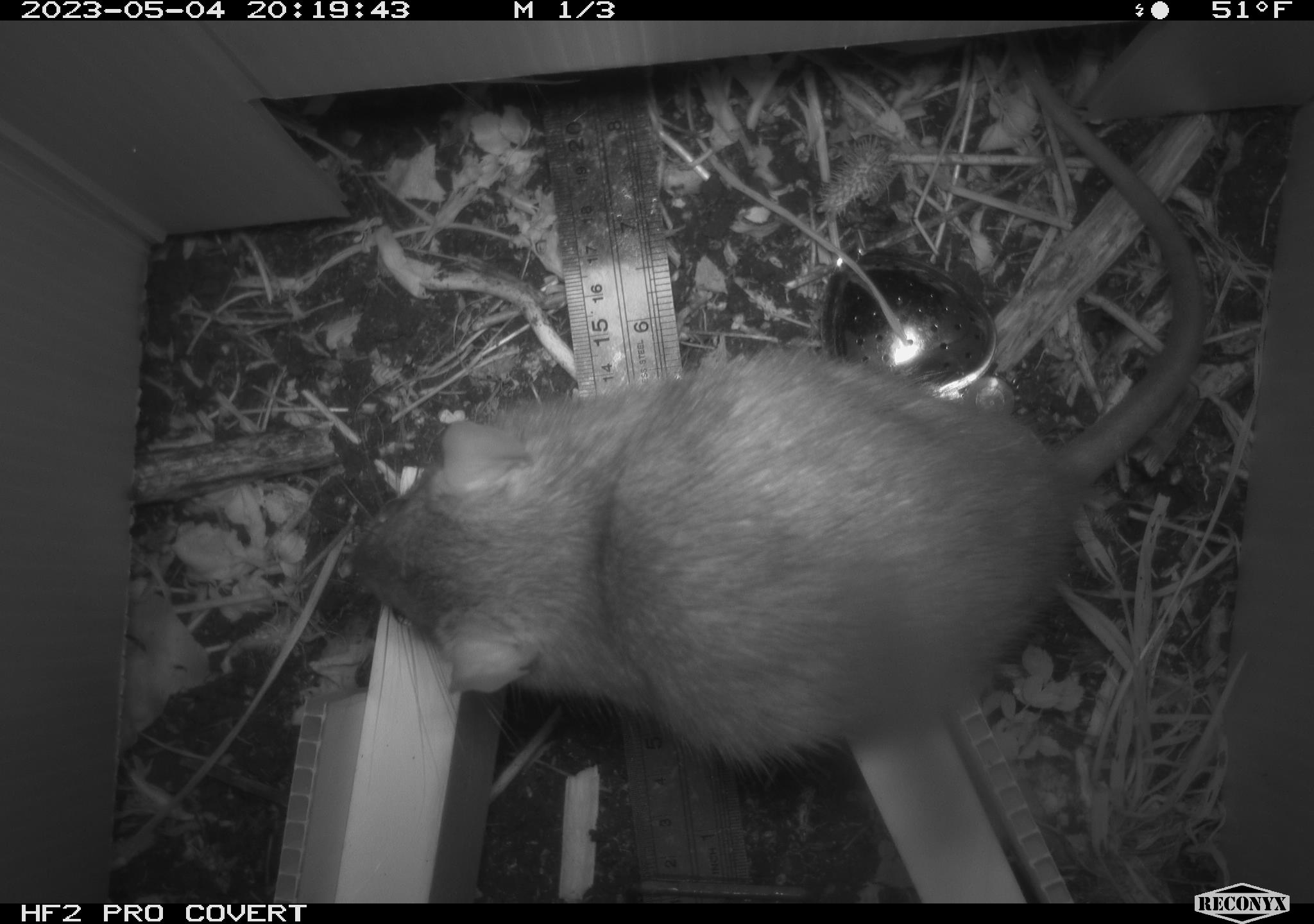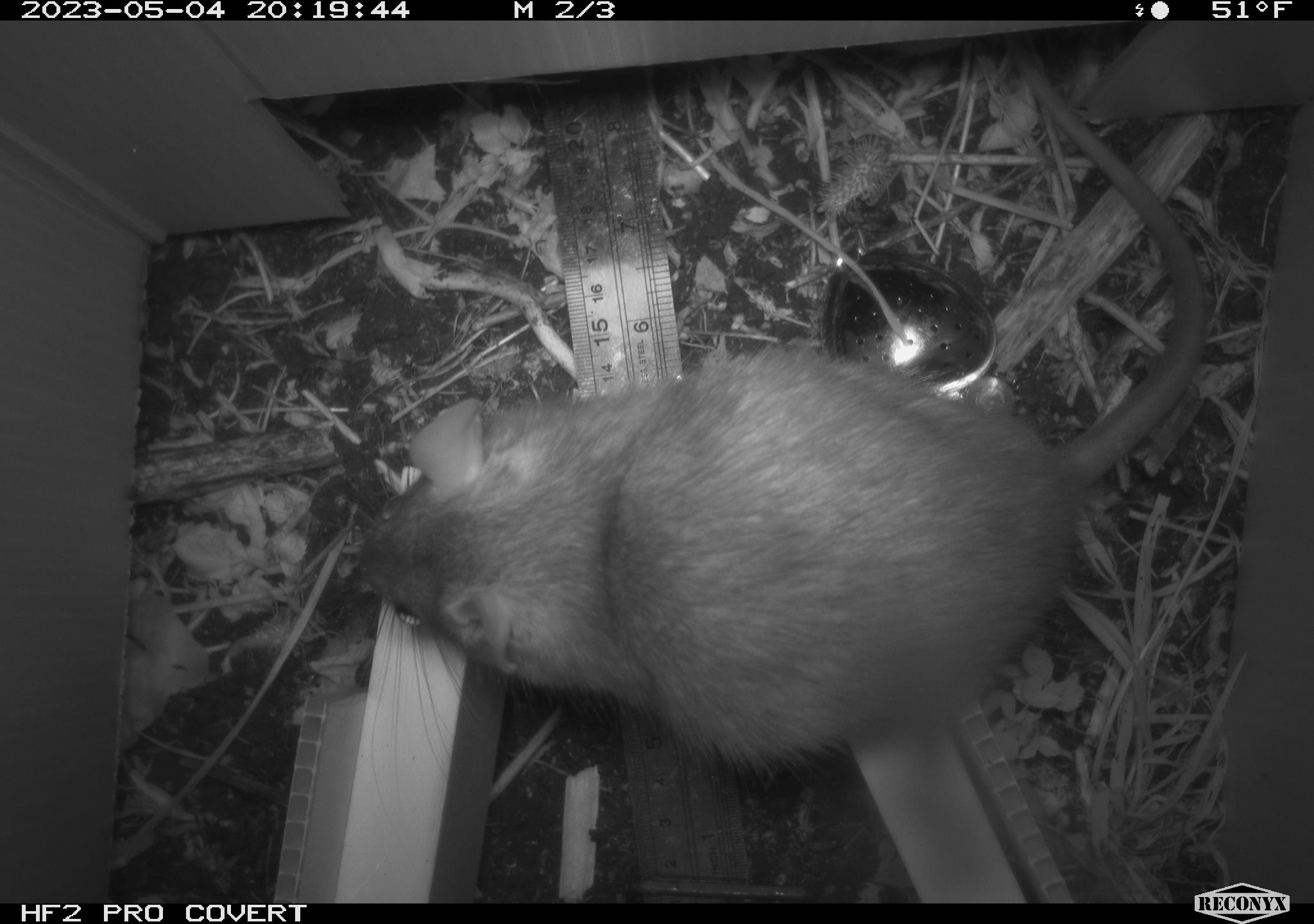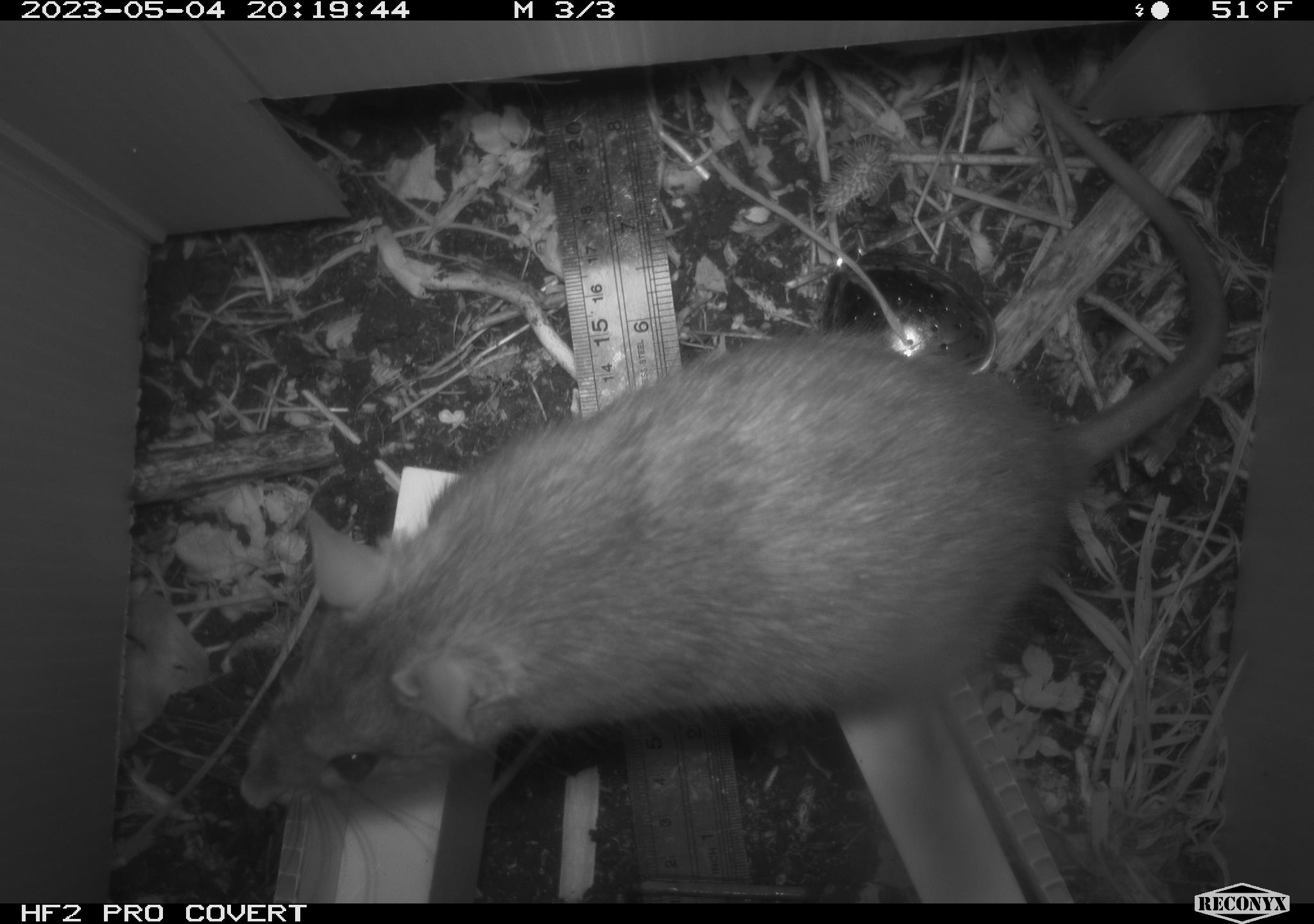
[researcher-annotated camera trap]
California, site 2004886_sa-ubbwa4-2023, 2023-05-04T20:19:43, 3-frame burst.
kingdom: Animalia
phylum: Chordata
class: Mammalia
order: Rodentia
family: Muridae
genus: Rattus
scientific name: Rattus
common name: rat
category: rattus species